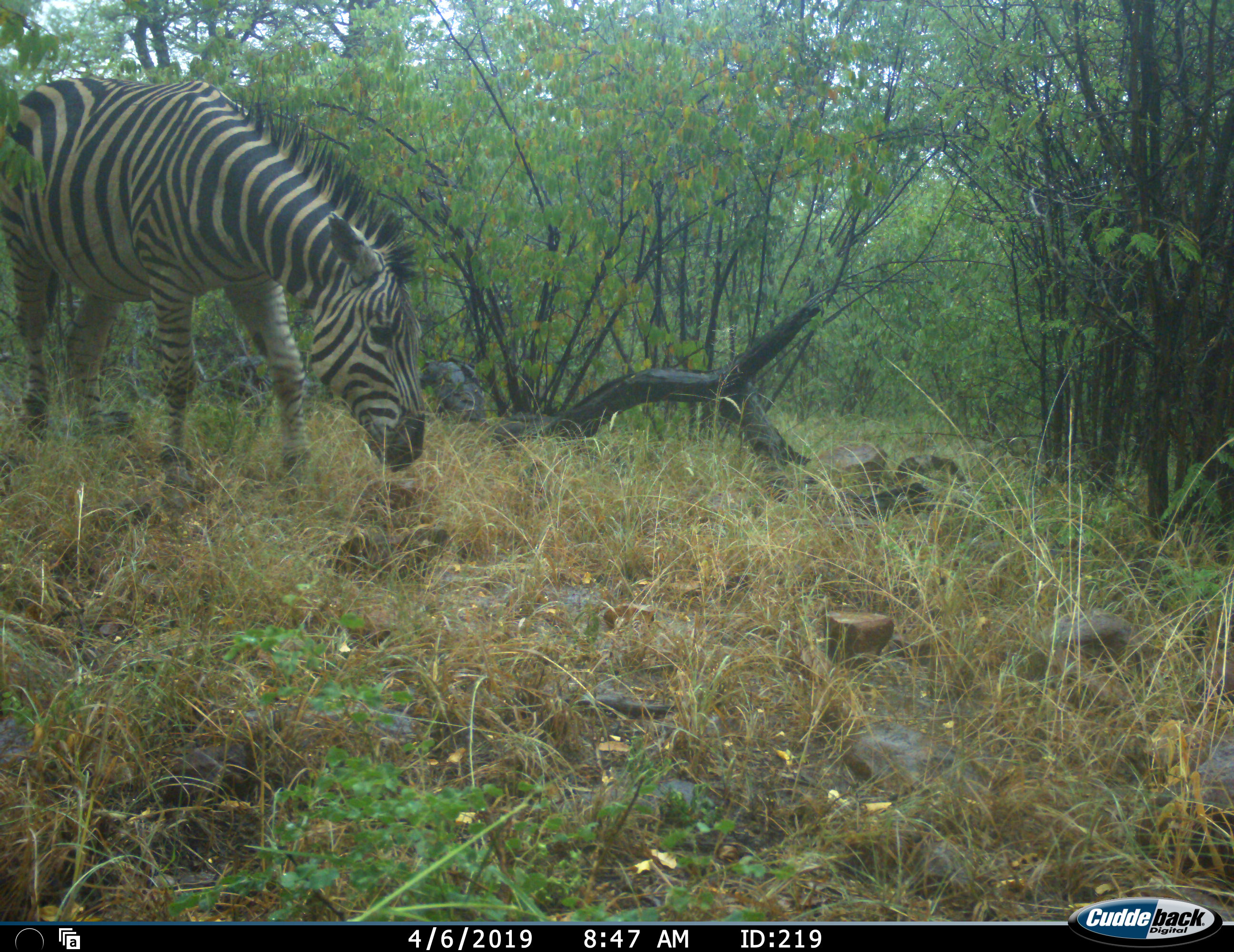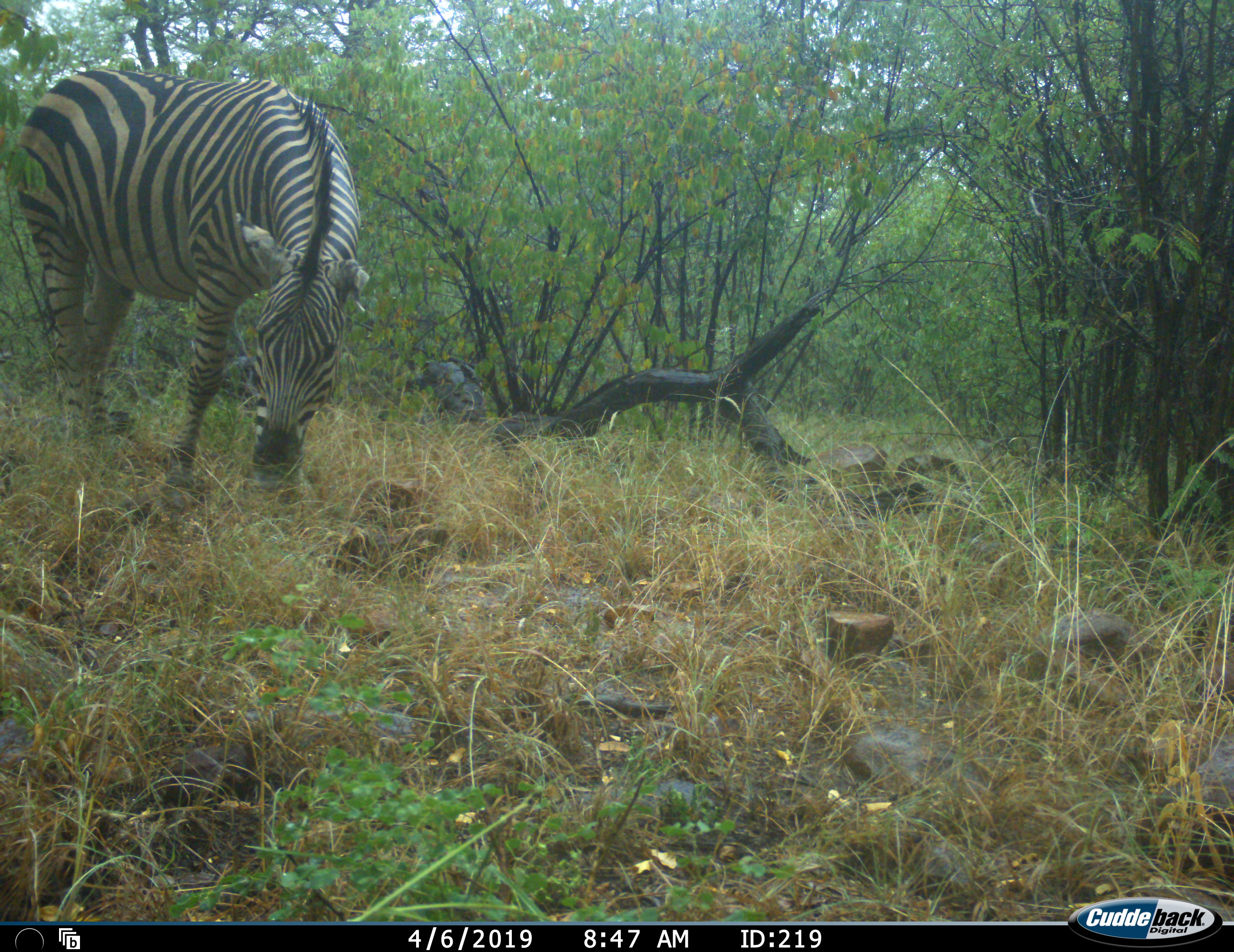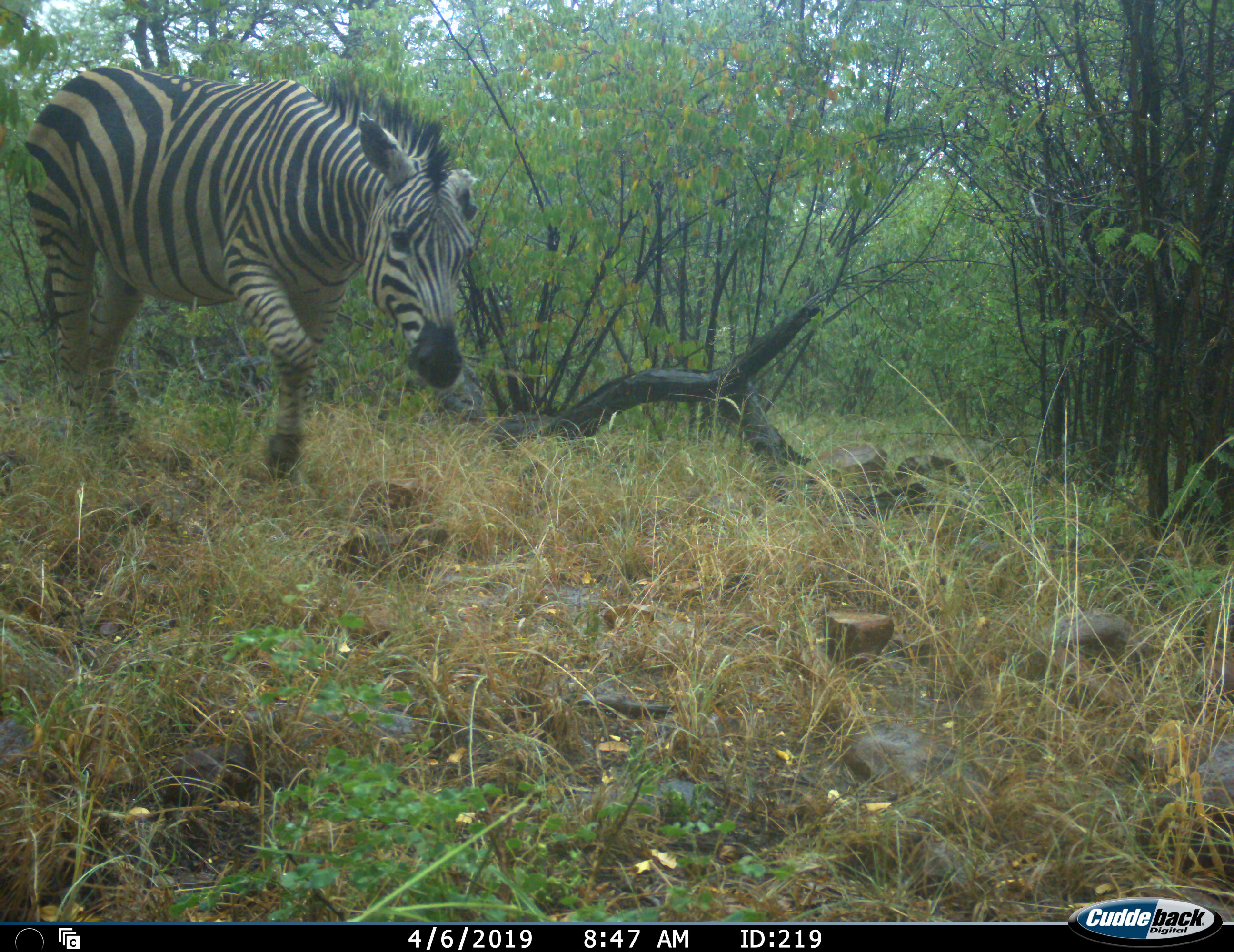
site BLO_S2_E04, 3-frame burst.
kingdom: Animalia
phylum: Chordata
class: Mammalia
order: Perissodactyla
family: Equidae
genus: Equus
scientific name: Equus quagga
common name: plains zebra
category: zebraplains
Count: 1.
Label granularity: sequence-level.